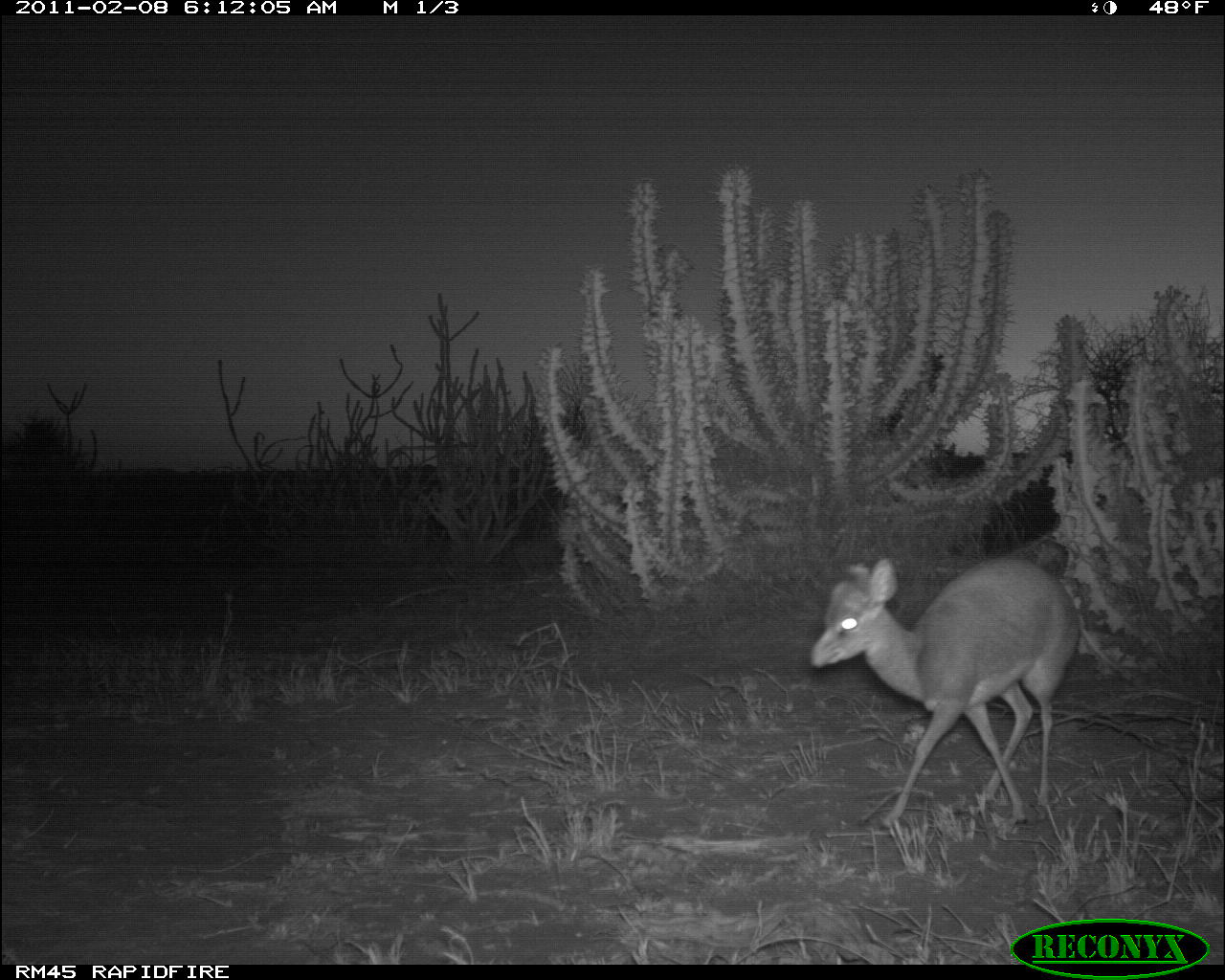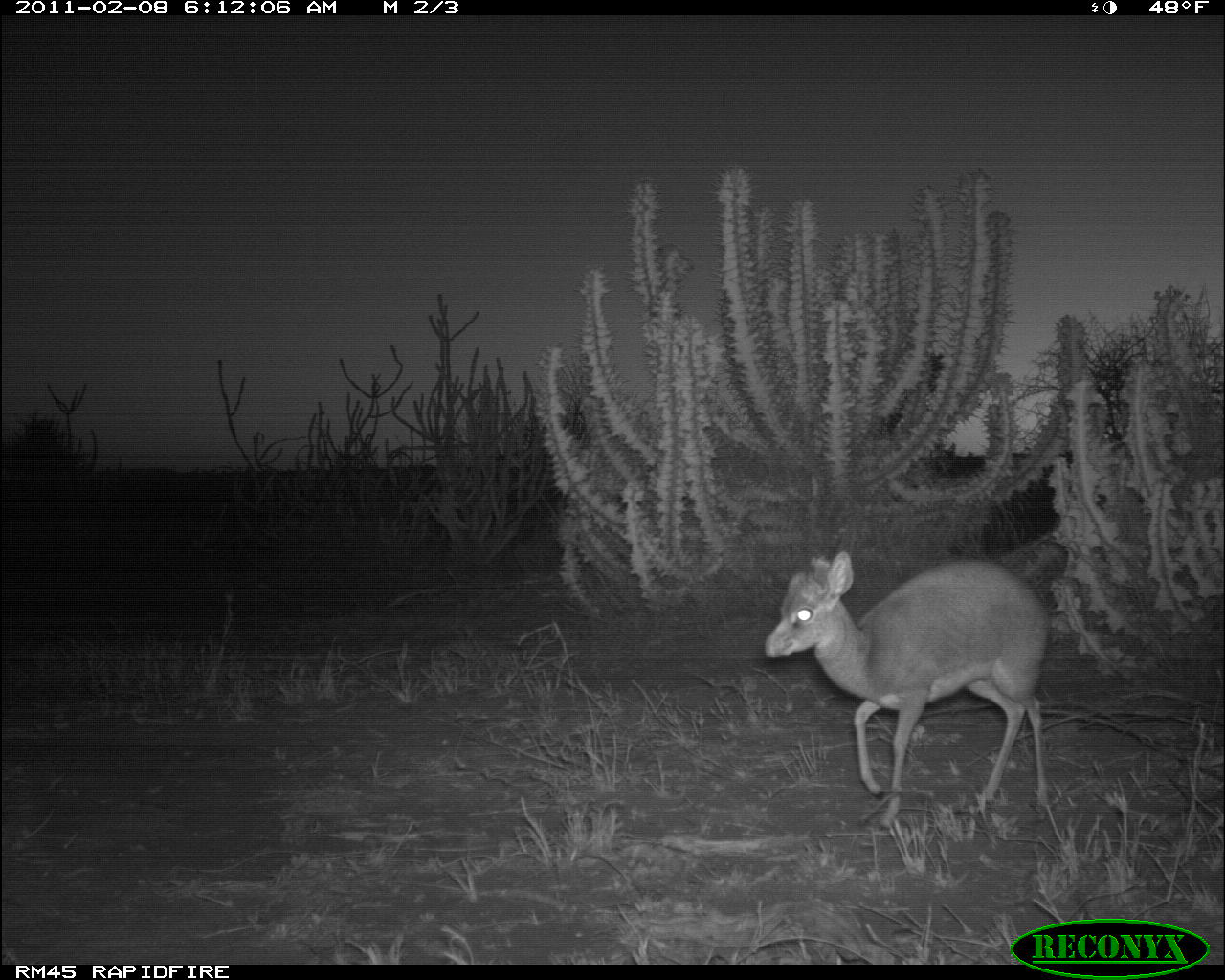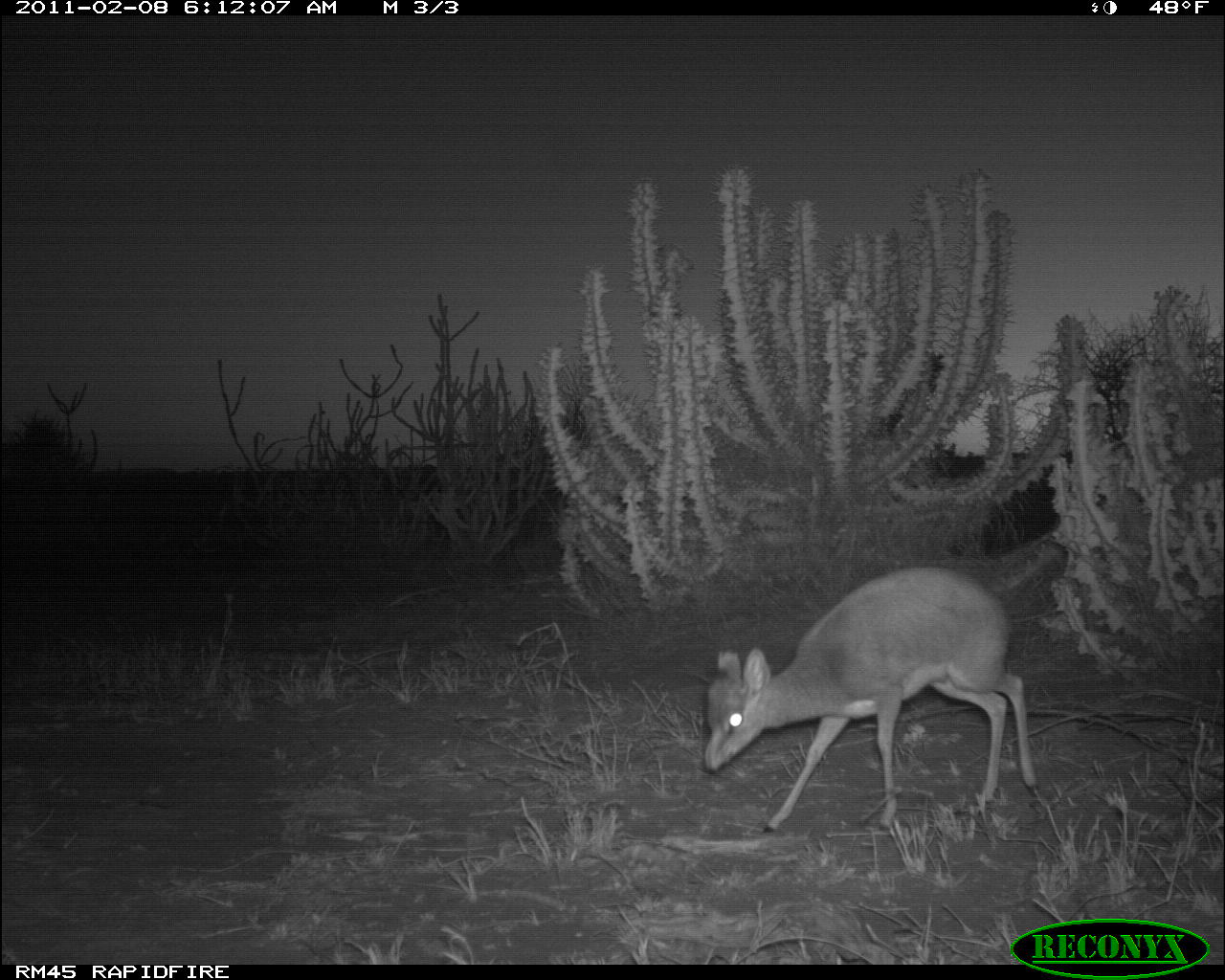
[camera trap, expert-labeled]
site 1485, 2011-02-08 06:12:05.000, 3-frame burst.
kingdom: Animalia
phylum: Chordata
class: Mammalia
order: Artiodactyla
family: Bovidae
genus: Madoqua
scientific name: Madoqua guentheri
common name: günther's dik-dik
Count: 1.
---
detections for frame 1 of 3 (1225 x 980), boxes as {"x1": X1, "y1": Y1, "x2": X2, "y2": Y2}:
madoqua guentheri: {"x1": 811, "y1": 557, "x2": 1081, "y2": 833}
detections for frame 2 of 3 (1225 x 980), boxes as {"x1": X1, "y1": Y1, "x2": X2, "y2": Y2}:
madoqua guentheri: {"x1": 765, "y1": 549, "x2": 1052, "y2": 829}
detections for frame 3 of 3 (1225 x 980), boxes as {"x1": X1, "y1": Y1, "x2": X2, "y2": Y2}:
madoqua guentheri: {"x1": 702, "y1": 563, "x2": 1044, "y2": 838}